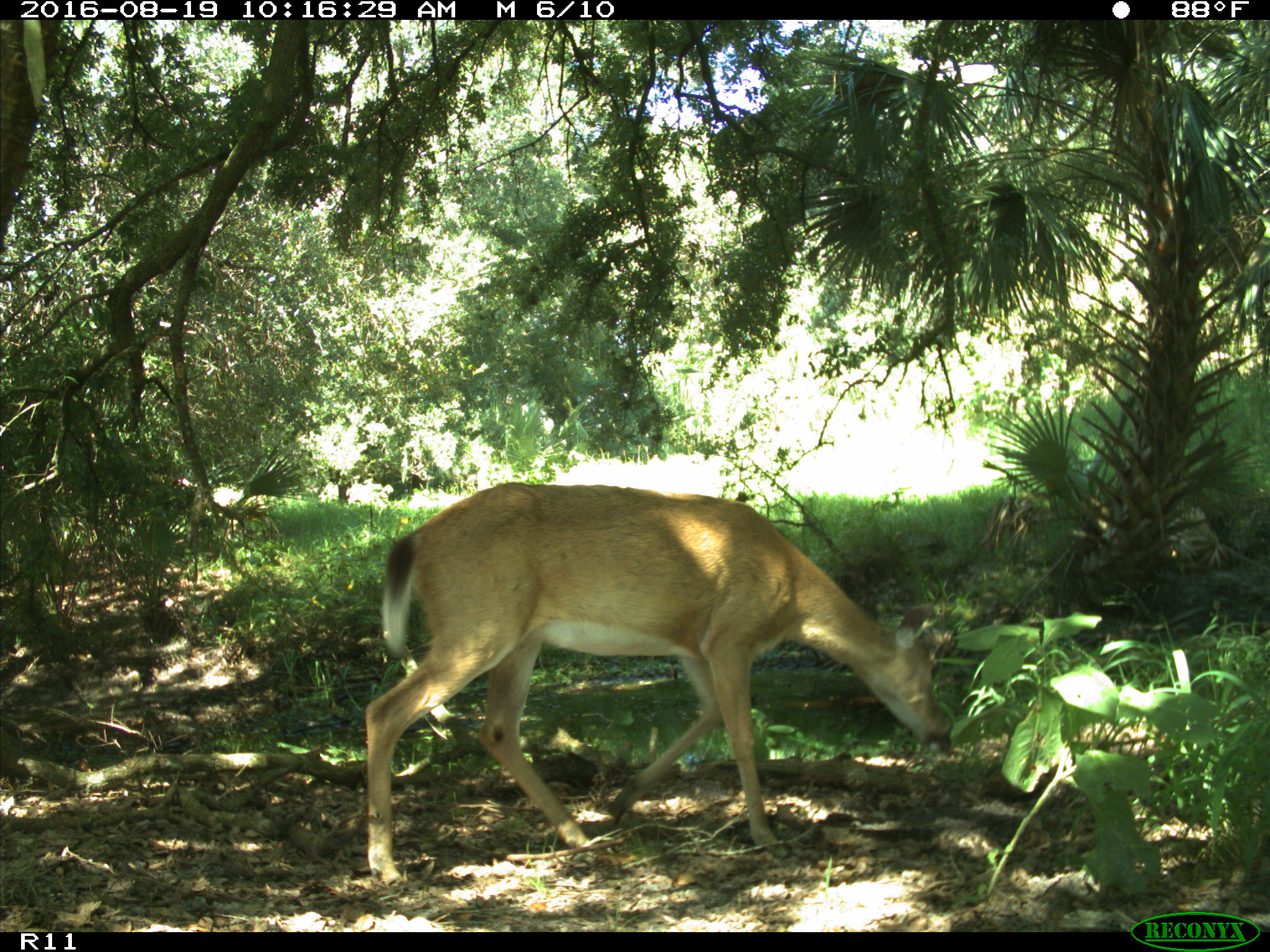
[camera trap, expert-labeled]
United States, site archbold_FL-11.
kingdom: Animalia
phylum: Chordata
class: Mammalia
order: Artiodactyla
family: Cervidae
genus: Odocoileus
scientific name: Odocoileus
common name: deer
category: unidentified deer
Unidentified deer (deer) (Odocoileus).